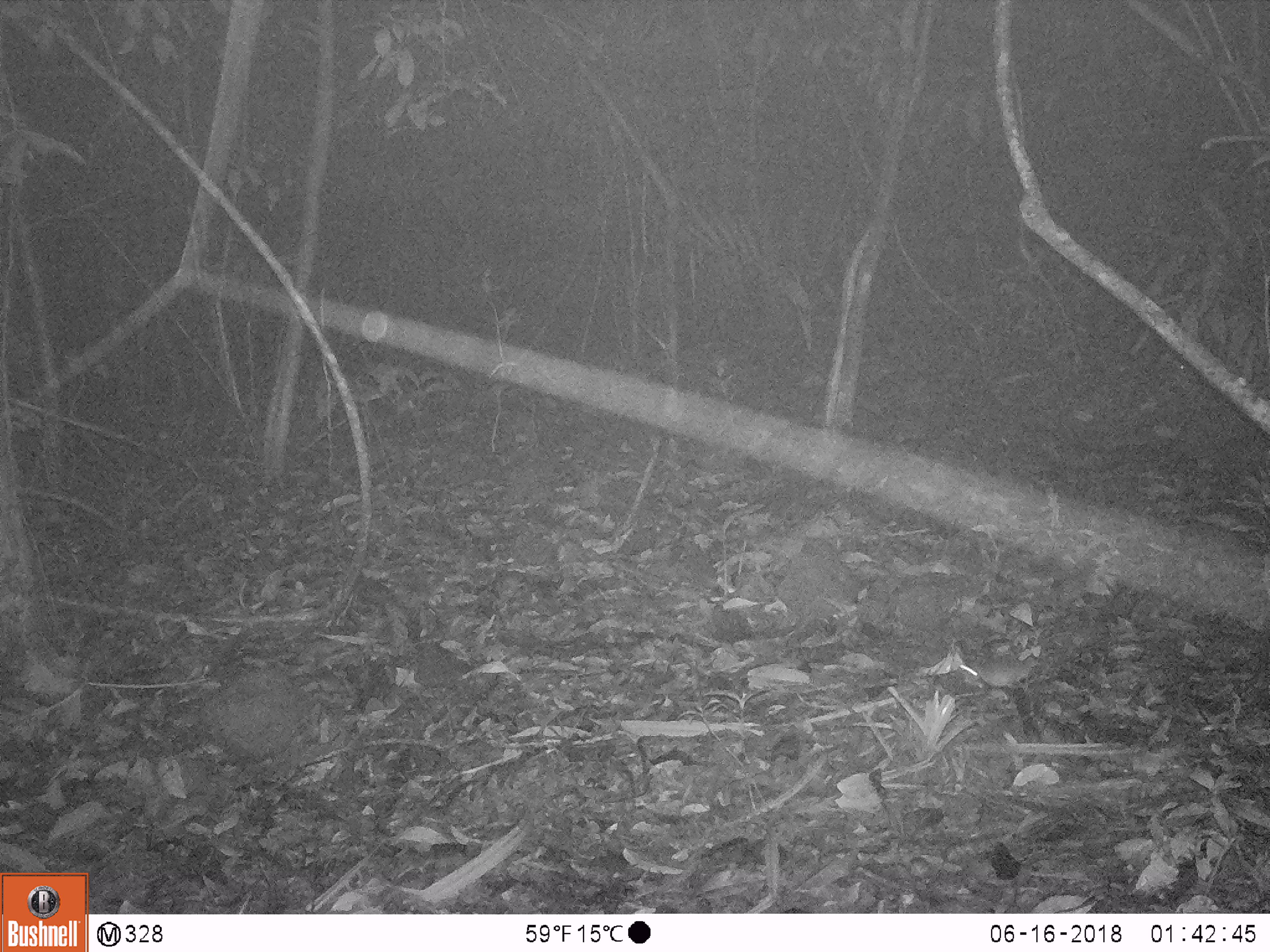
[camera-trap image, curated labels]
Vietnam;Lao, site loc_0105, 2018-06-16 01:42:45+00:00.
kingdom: Animalia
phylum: Chordata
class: Mammalia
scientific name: Mammalia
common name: mammal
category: unidentified small mammal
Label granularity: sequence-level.